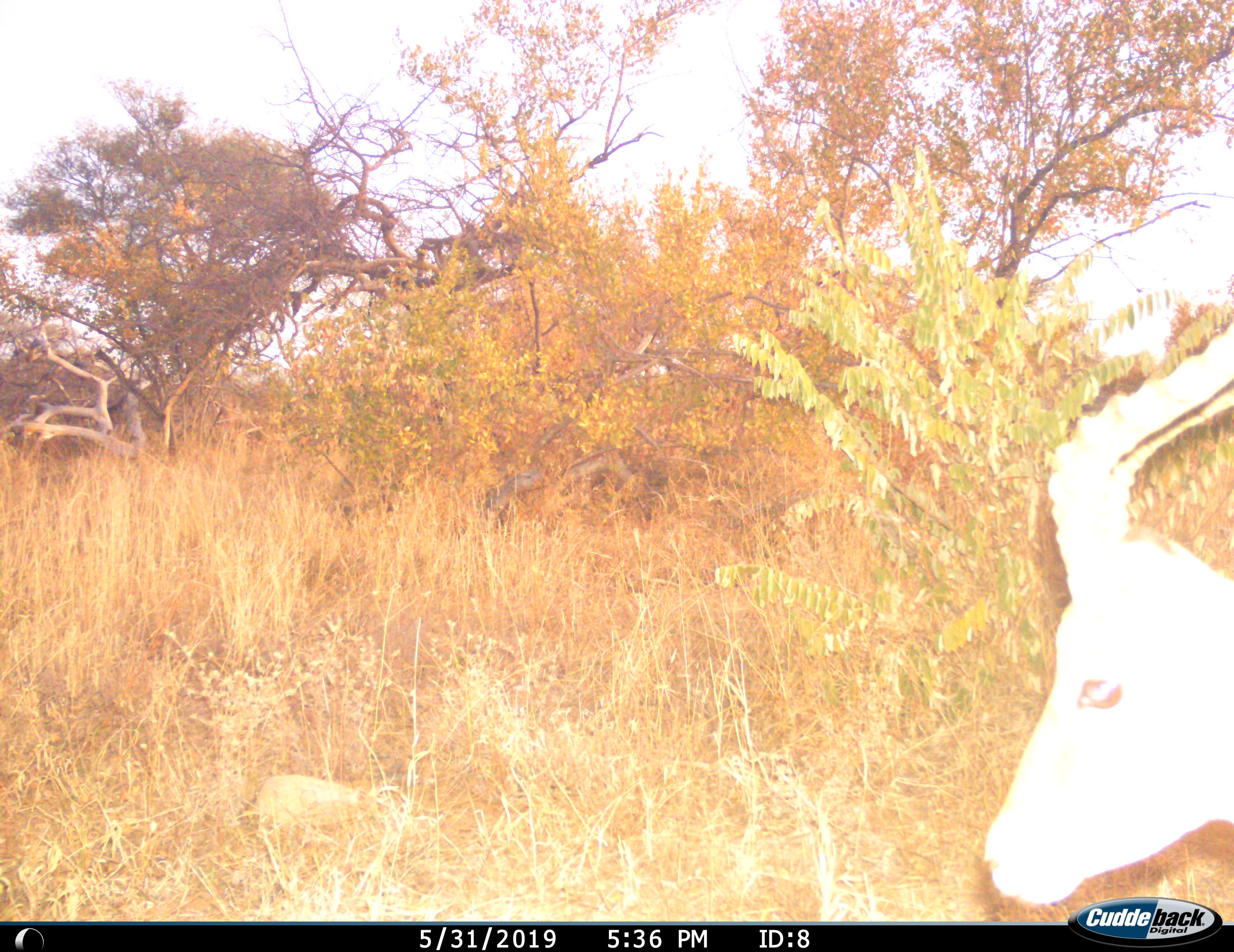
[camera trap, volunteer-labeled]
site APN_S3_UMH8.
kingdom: Animalia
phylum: Chordata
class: Mammalia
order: Artiodactyla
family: Bovidae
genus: Aepyceros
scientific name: Aepyceros melampus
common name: impala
Impala (Aepyceros melampus), count 1. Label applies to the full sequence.